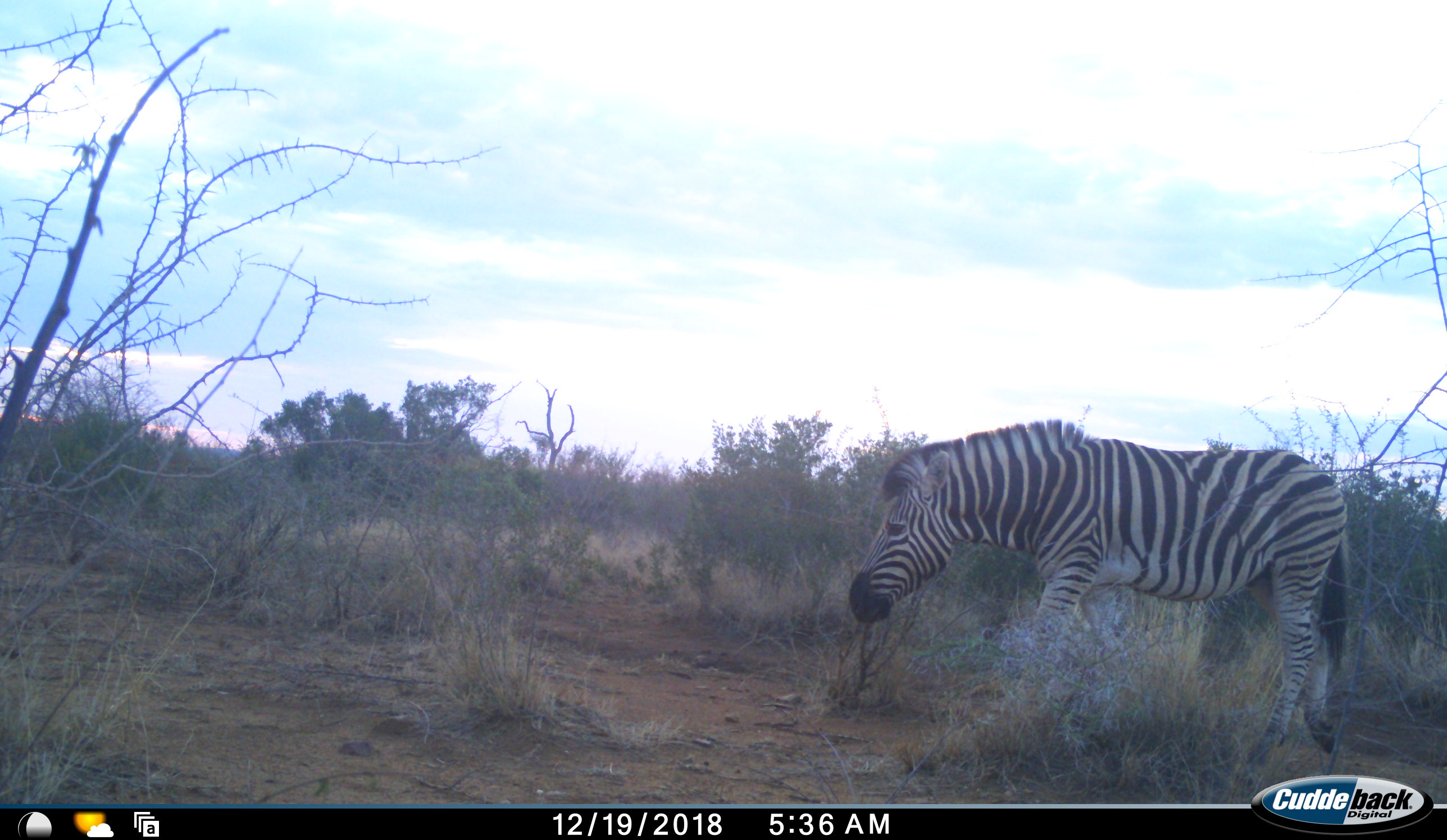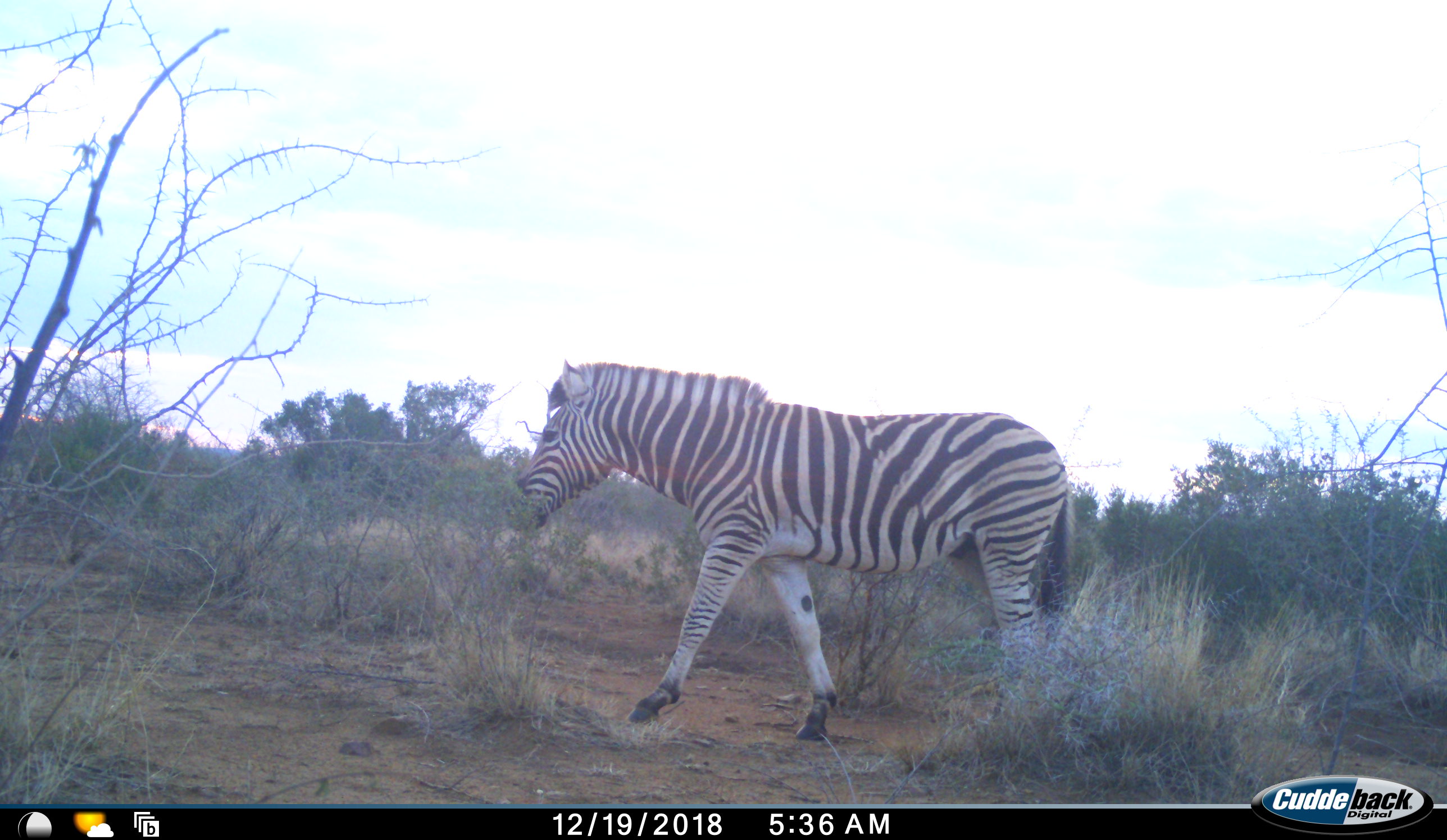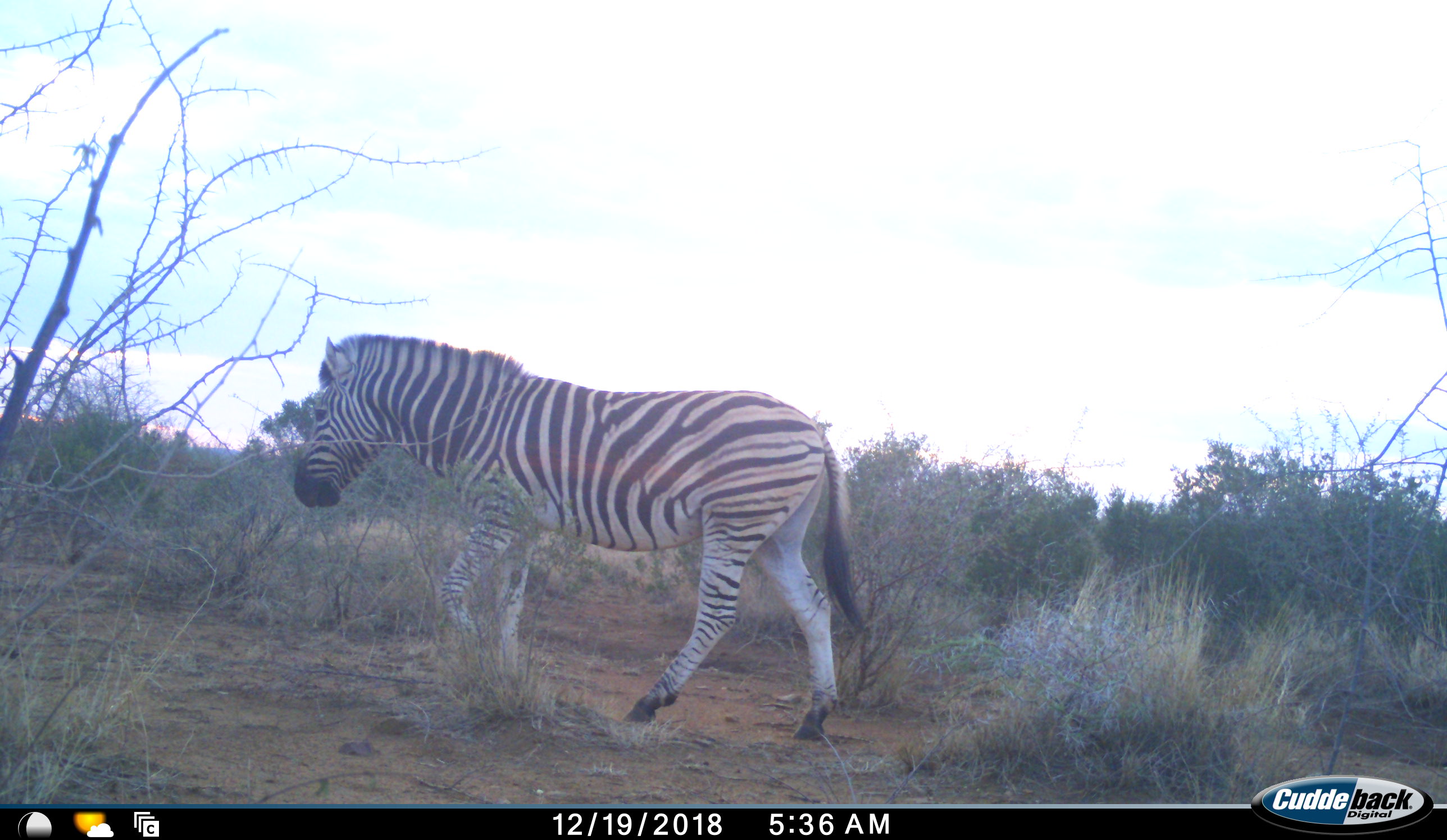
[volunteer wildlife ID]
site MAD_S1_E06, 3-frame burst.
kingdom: Animalia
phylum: Chordata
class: Mammalia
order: Perissodactyla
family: Equidae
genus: Equus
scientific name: Equus quagga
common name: plains zebra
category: zebraplains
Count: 1.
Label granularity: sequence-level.